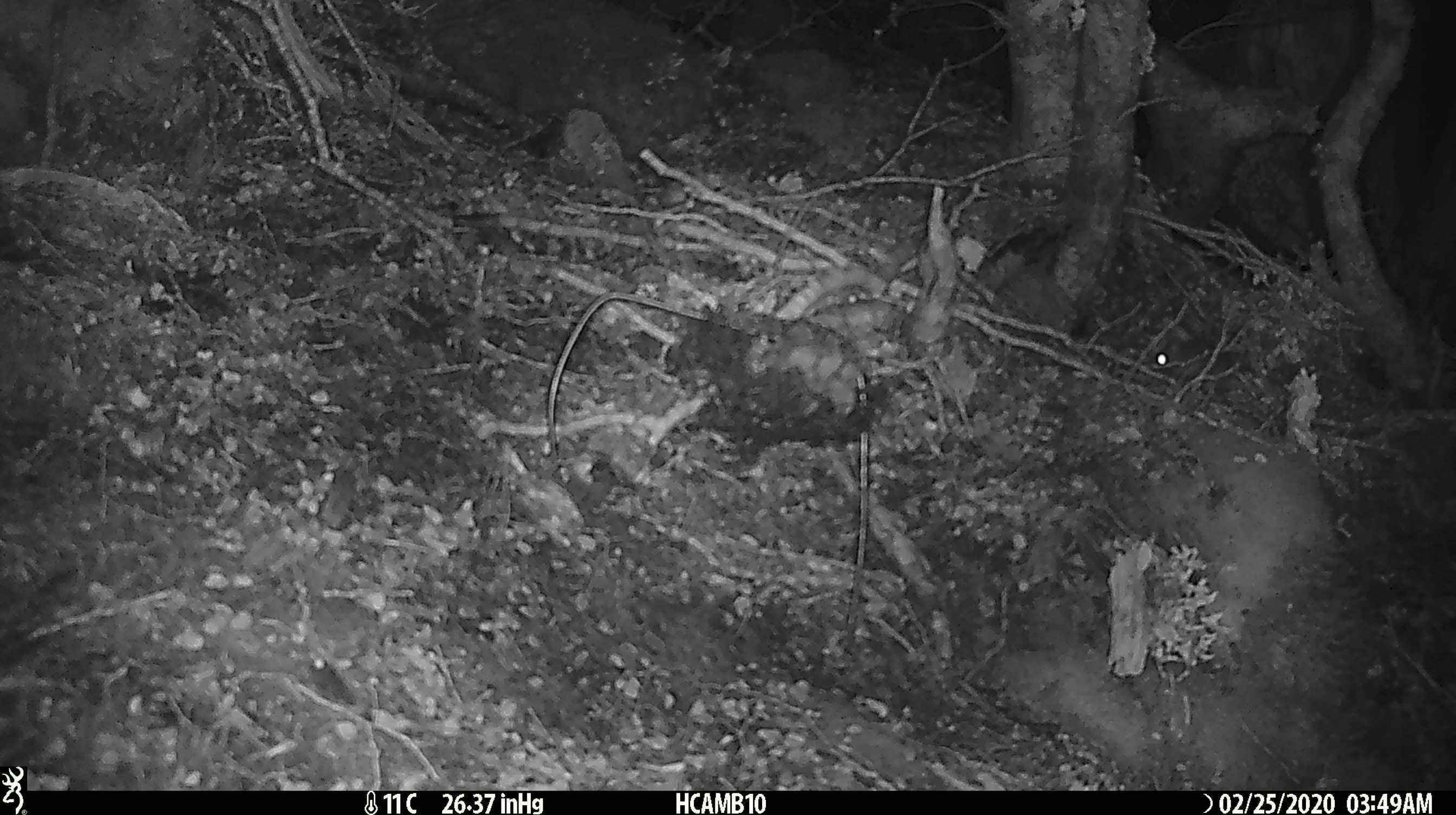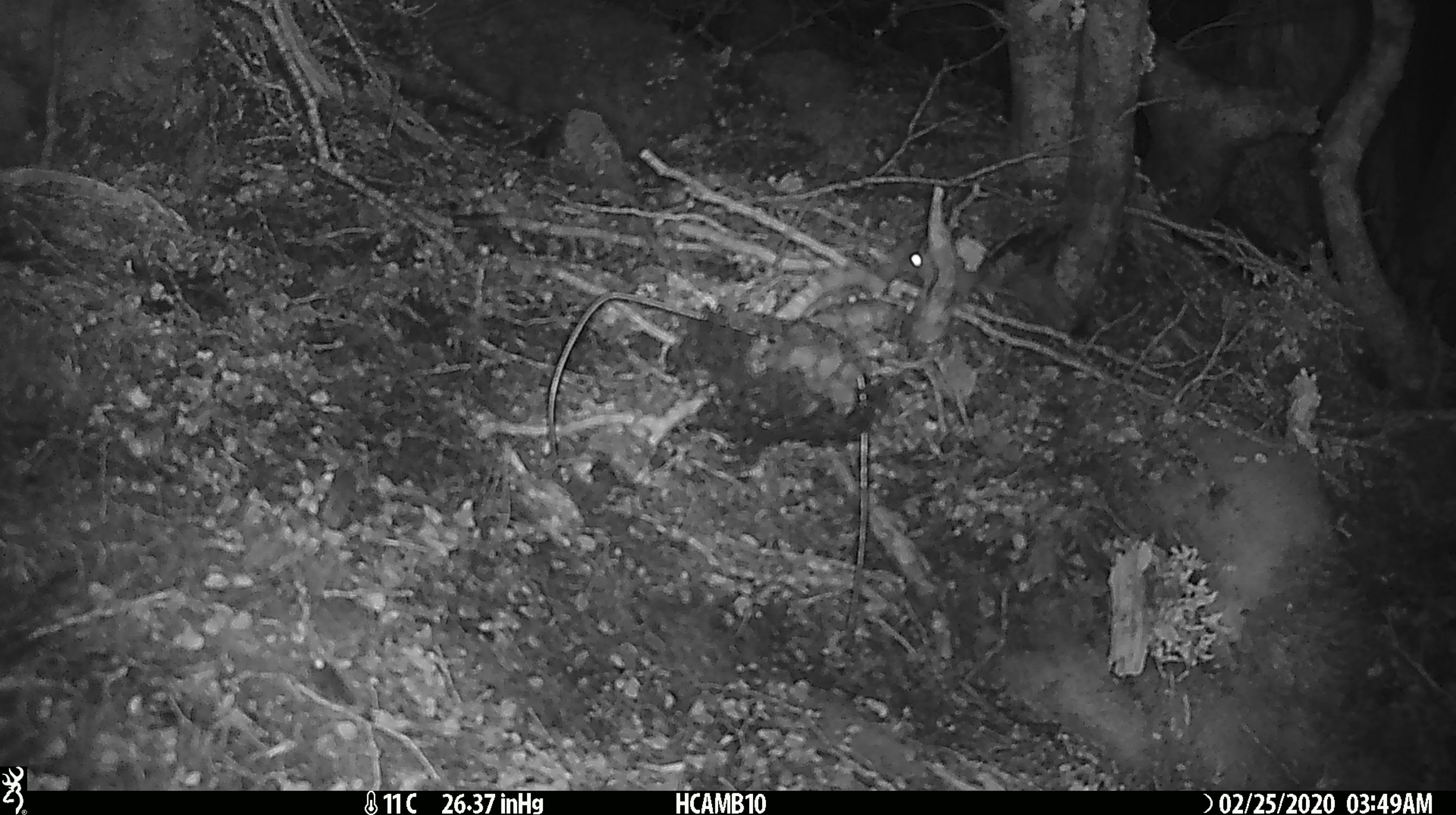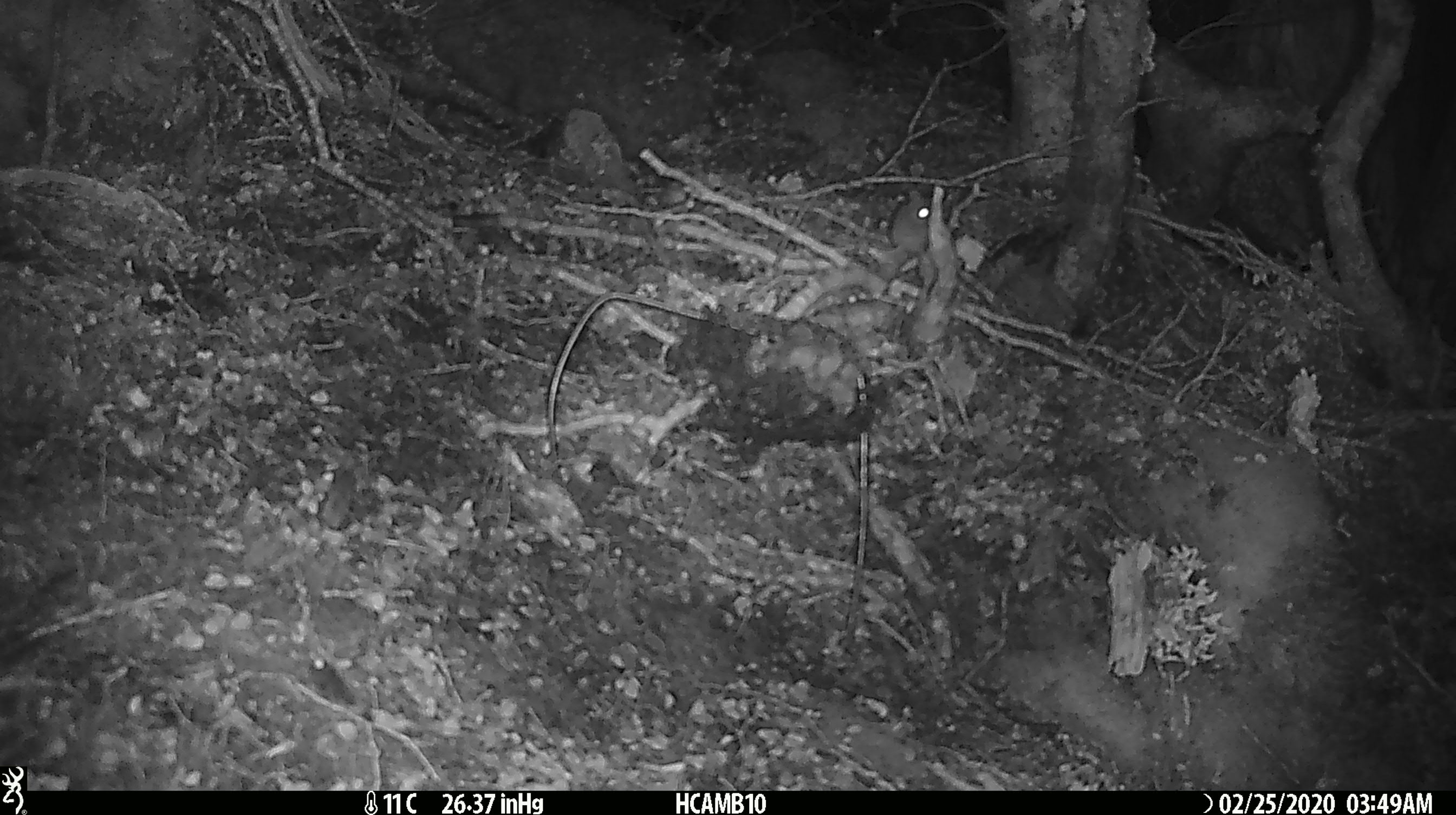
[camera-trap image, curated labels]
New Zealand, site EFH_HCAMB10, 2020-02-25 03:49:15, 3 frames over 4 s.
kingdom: Animalia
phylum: Chordata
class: Mammalia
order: Rodentia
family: Muridae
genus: Mus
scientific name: Mus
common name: mouse